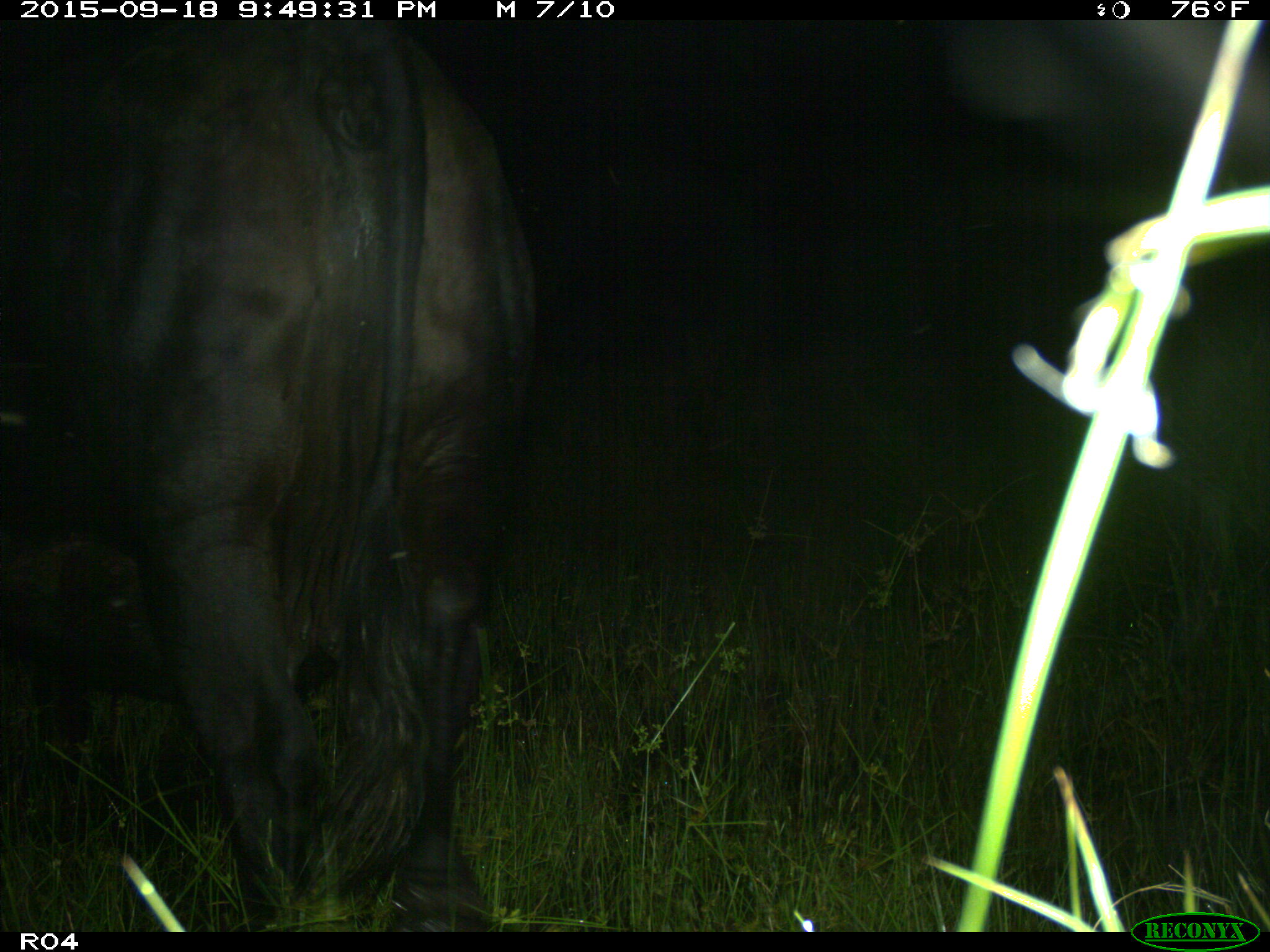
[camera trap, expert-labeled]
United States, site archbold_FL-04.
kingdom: Animalia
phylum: Chordata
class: Mammalia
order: Artiodactyla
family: Bovidae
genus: Bos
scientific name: Bos taurus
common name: domestic cow